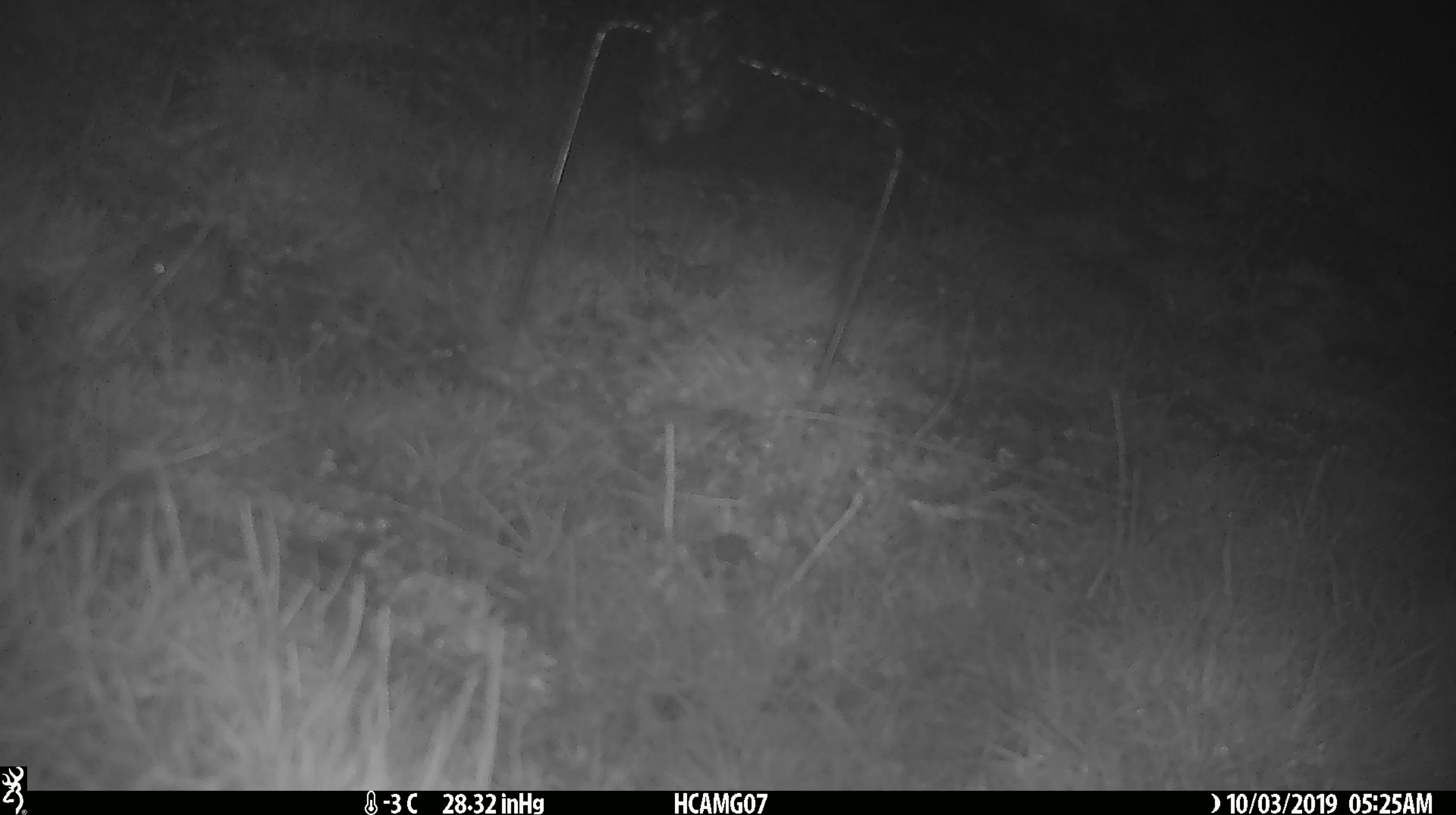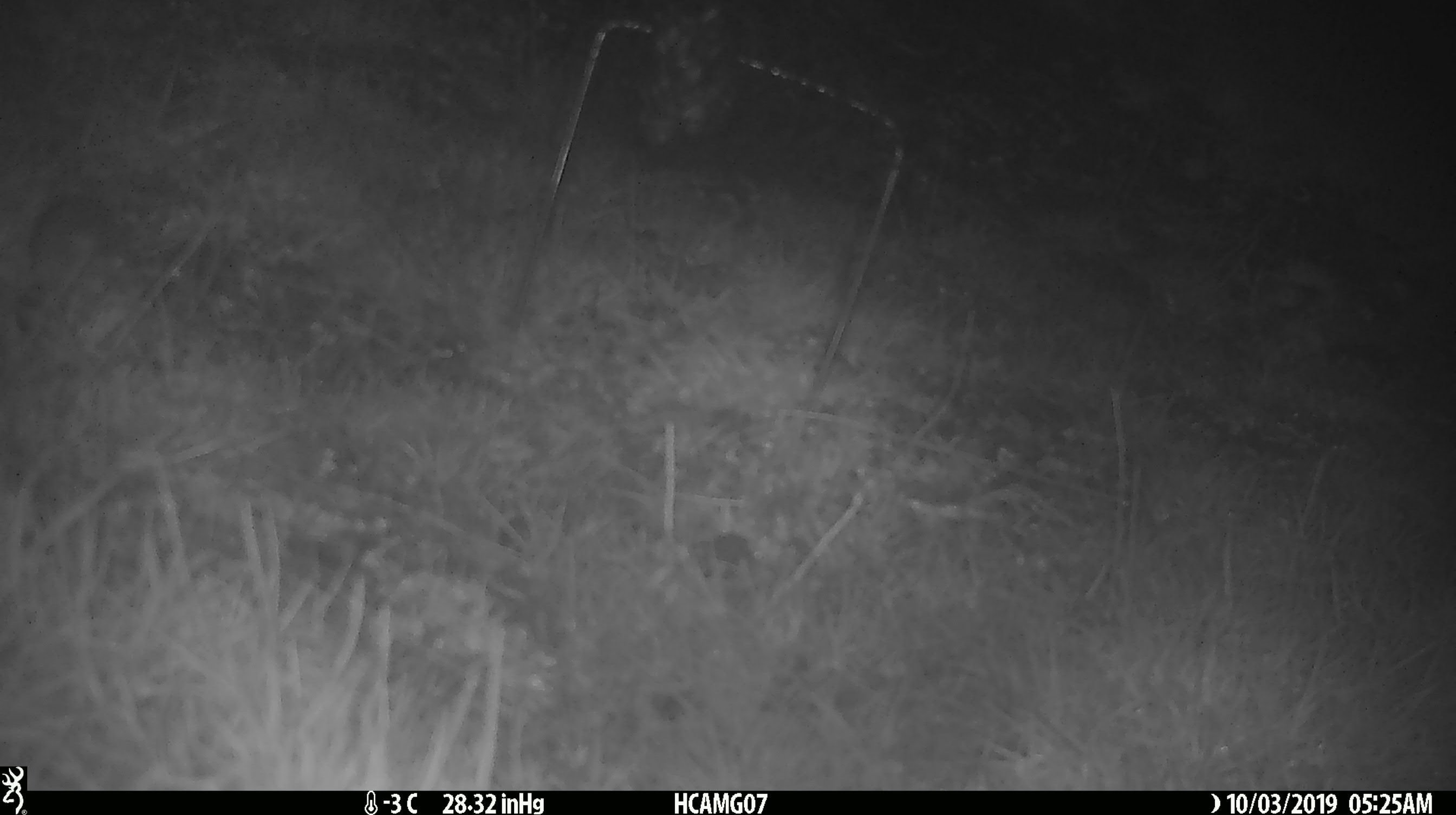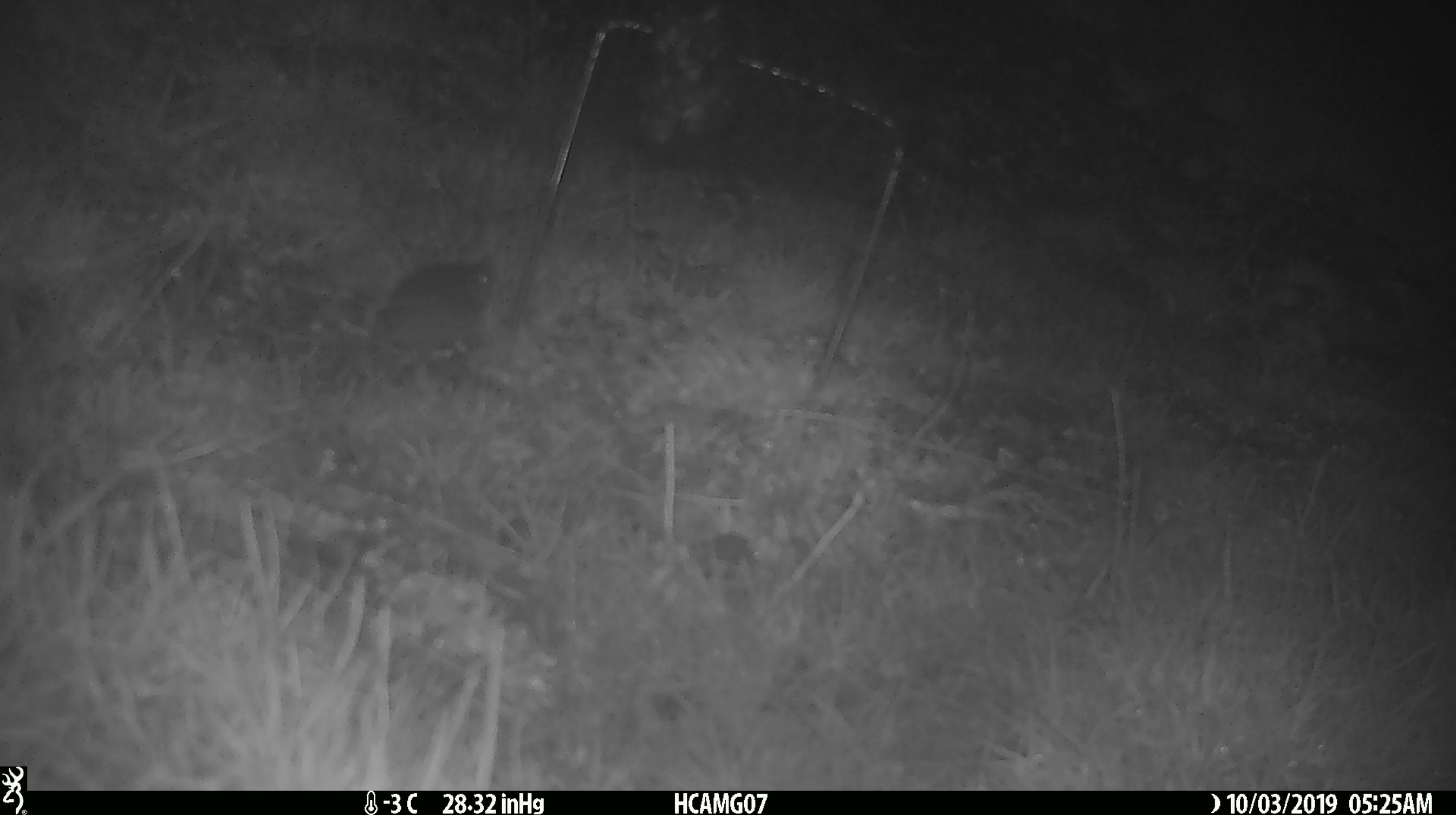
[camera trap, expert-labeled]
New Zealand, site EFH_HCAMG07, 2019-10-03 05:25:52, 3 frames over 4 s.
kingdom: Animalia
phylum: Chordata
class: Mammalia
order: Rodentia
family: Muridae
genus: Mus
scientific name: Mus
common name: mouse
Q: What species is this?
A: Mouse (Mus).